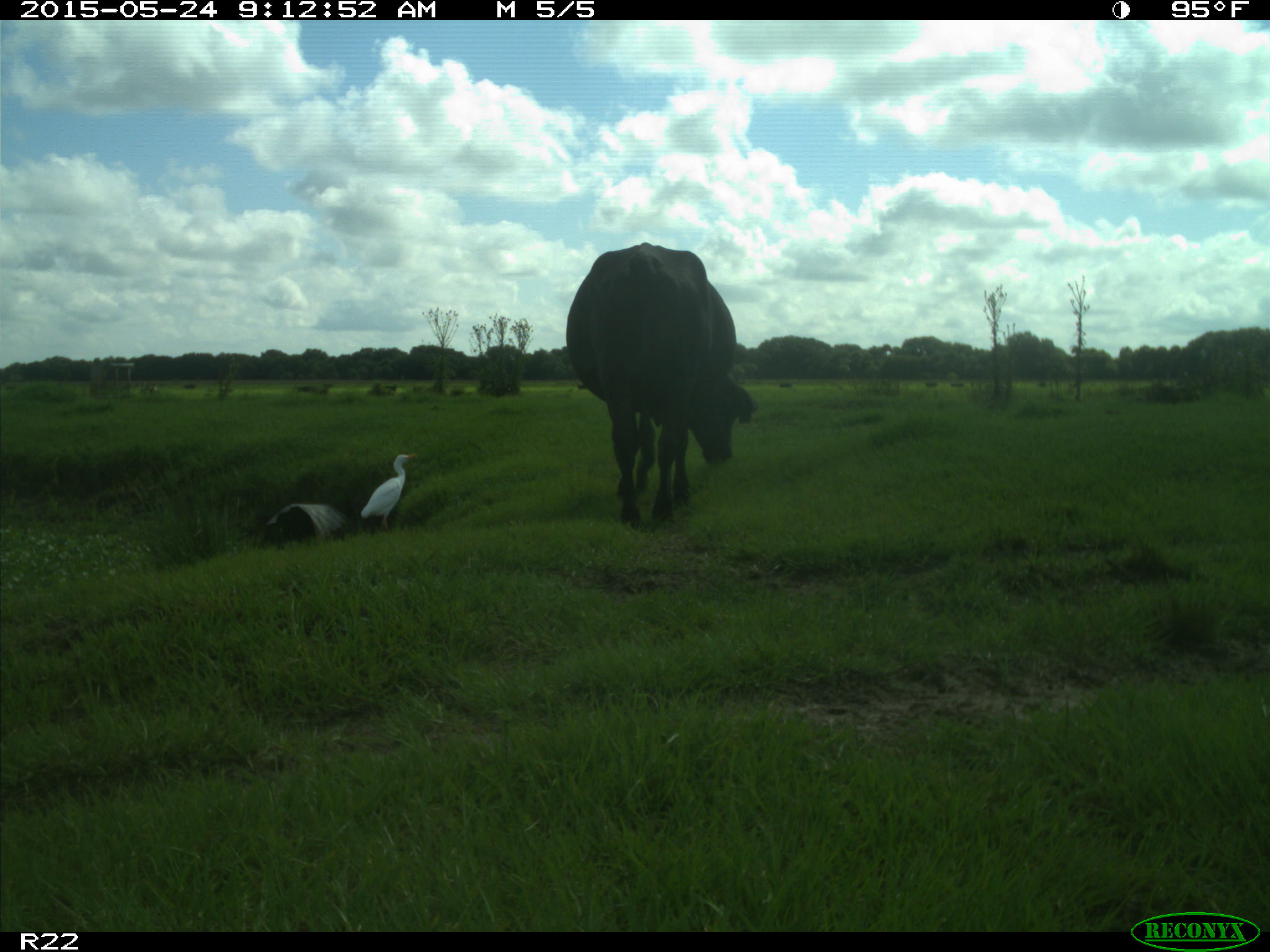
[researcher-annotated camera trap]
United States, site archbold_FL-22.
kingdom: Animalia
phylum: Chordata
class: Mammalia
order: Artiodactyla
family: Bovidae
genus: Bos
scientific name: Bos taurus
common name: domestic cow